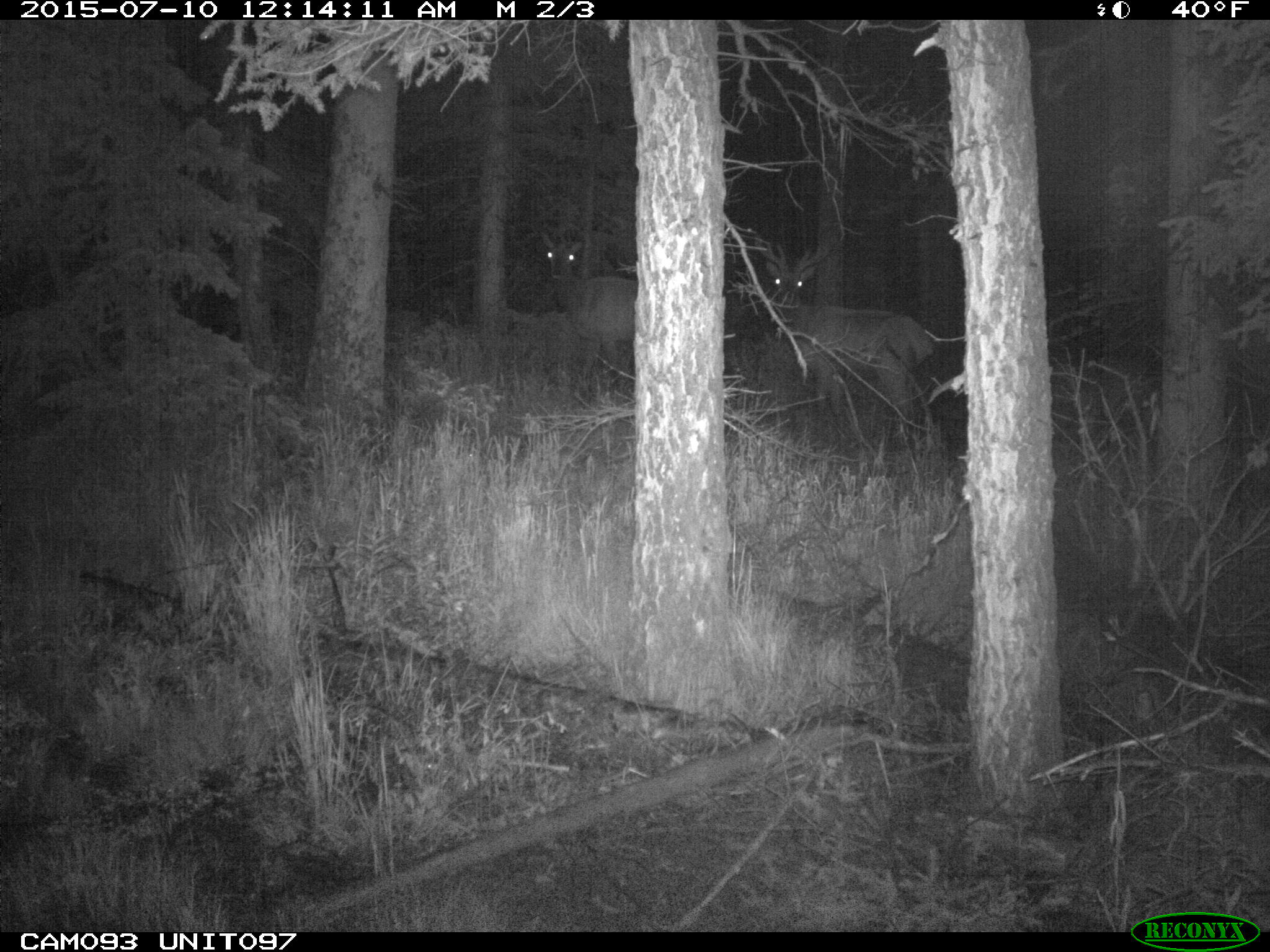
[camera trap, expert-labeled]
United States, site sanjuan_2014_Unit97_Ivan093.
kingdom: Animalia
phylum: Chordata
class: Mammalia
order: Artiodactyla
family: Cervidae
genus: Cervus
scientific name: Cervus elaphus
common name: red deer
Cervus elaphus (red deer).